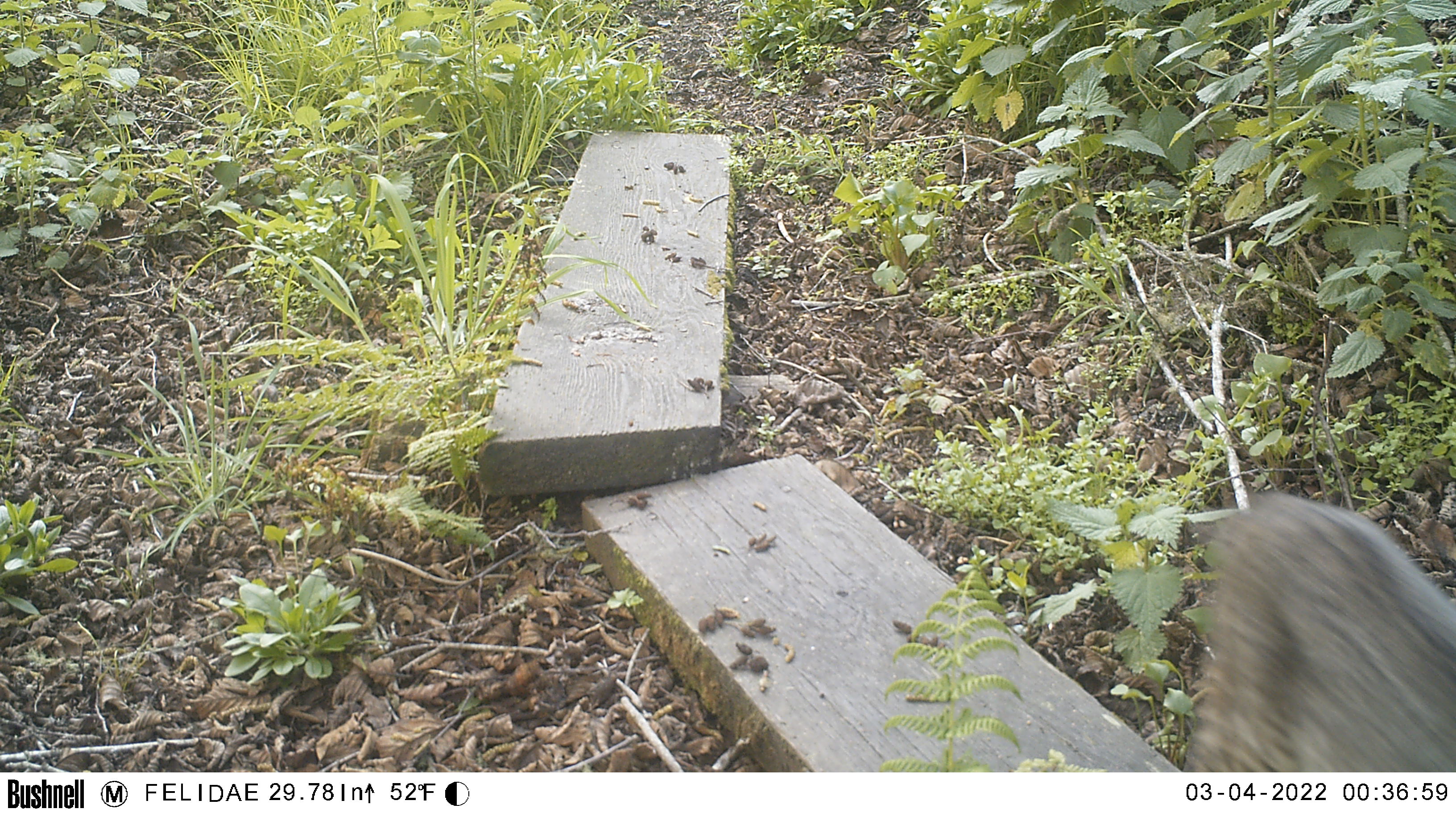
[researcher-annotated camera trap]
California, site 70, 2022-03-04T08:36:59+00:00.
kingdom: Animalia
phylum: Chordata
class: Mammalia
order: Carnivora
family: Felidae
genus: Lynx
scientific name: Lynx rufus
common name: bobcat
Bobcat (Lynx rufus).